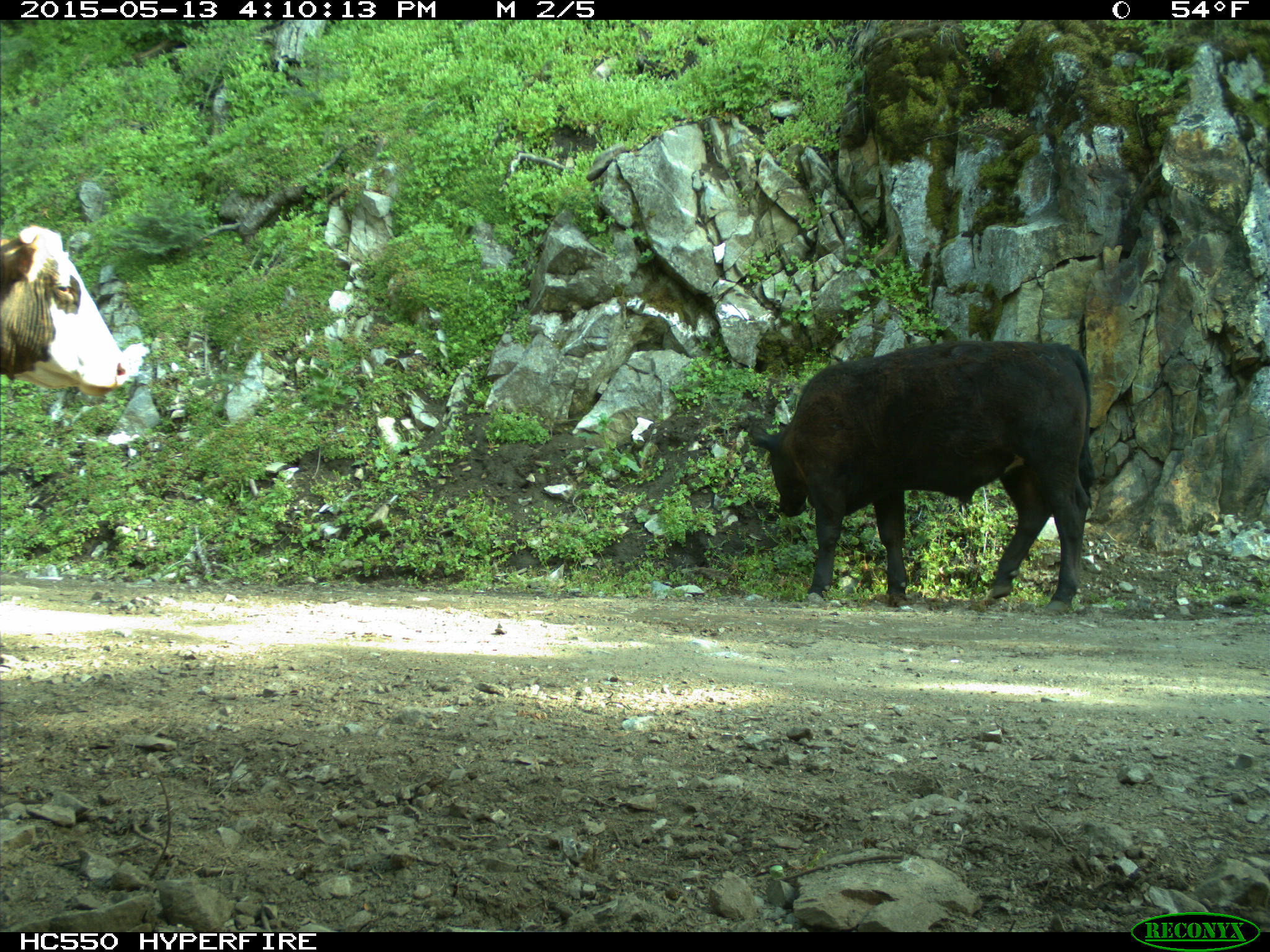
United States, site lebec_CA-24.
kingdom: Animalia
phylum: Chordata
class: Mammalia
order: Artiodactyla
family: Bovidae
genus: Bos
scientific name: Bos taurus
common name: domestic cow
Bos taurus (domestic cow).